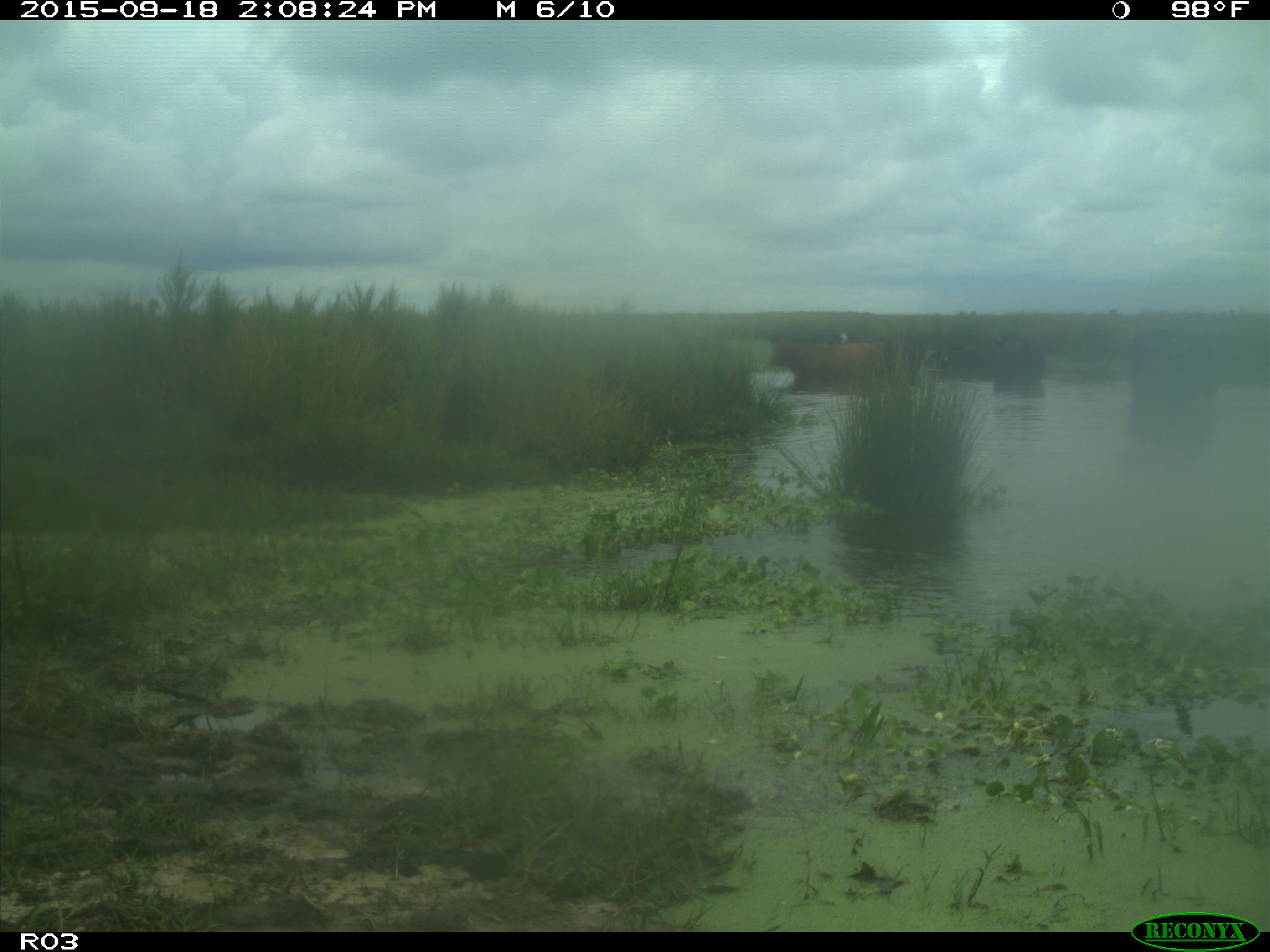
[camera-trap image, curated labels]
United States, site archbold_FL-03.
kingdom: Animalia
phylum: Chordata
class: Mammalia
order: Artiodactyla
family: Bovidae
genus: Bos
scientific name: Bos taurus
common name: domestic cow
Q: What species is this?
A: Bos taurus (domestic cow).